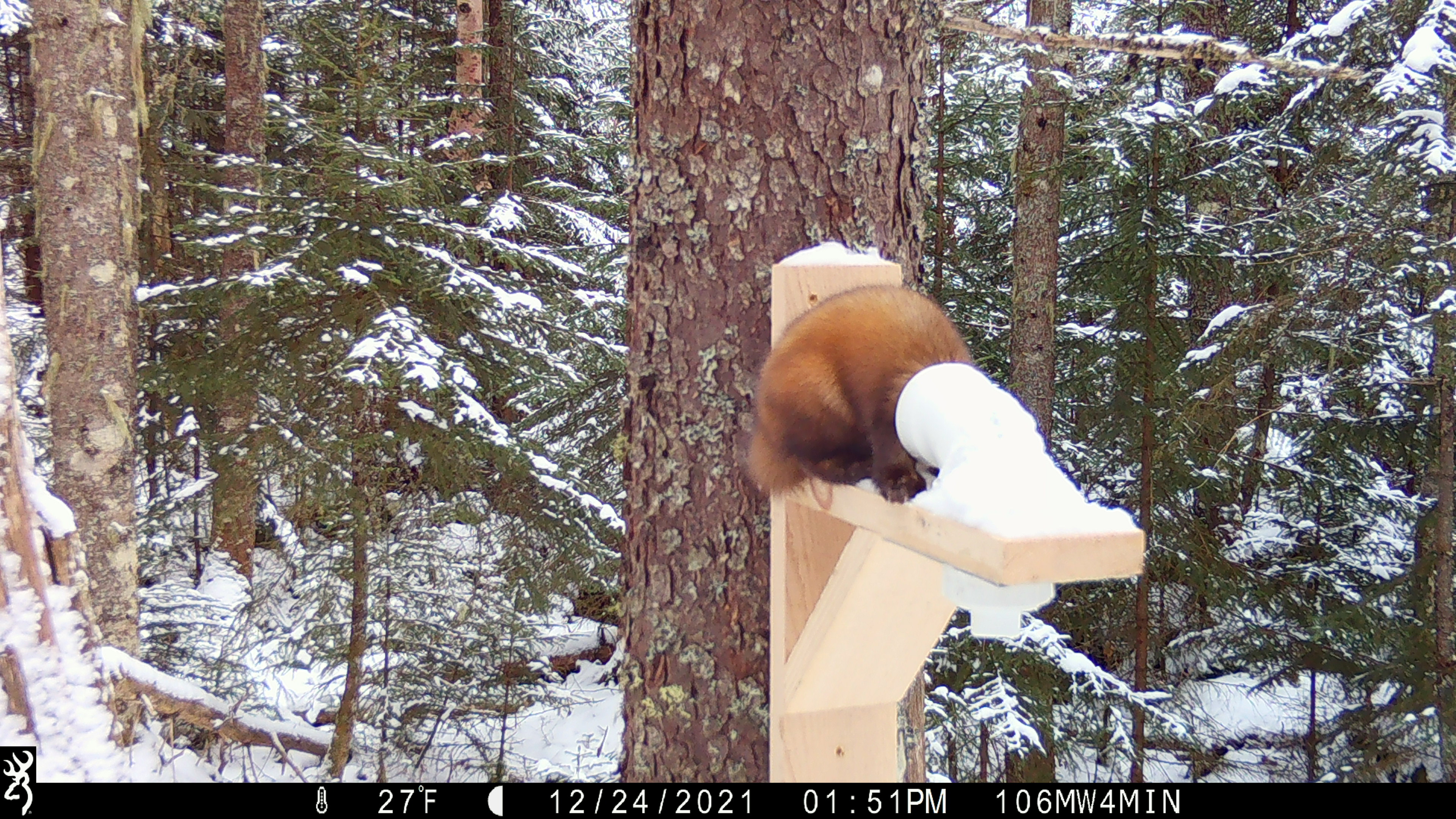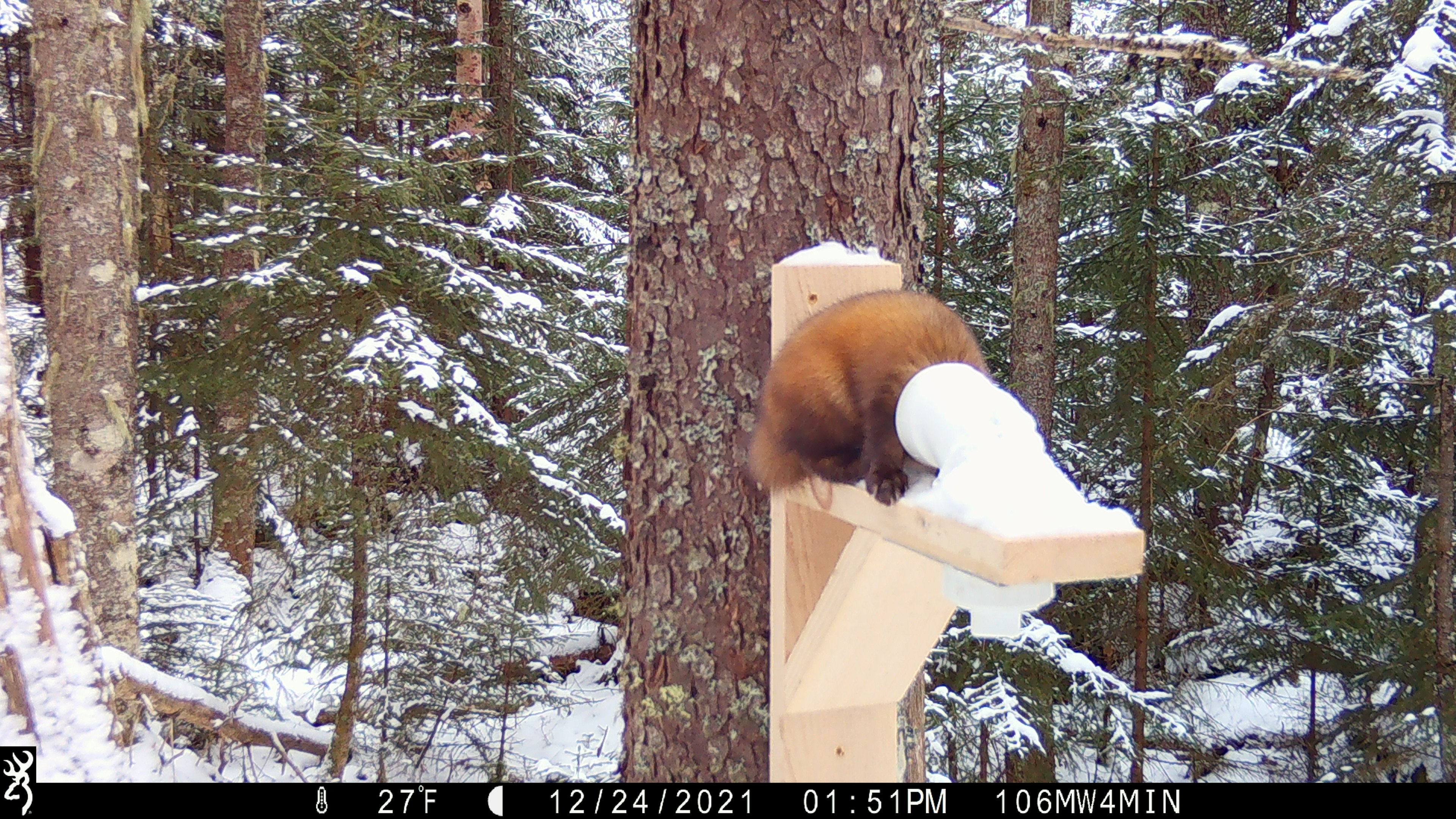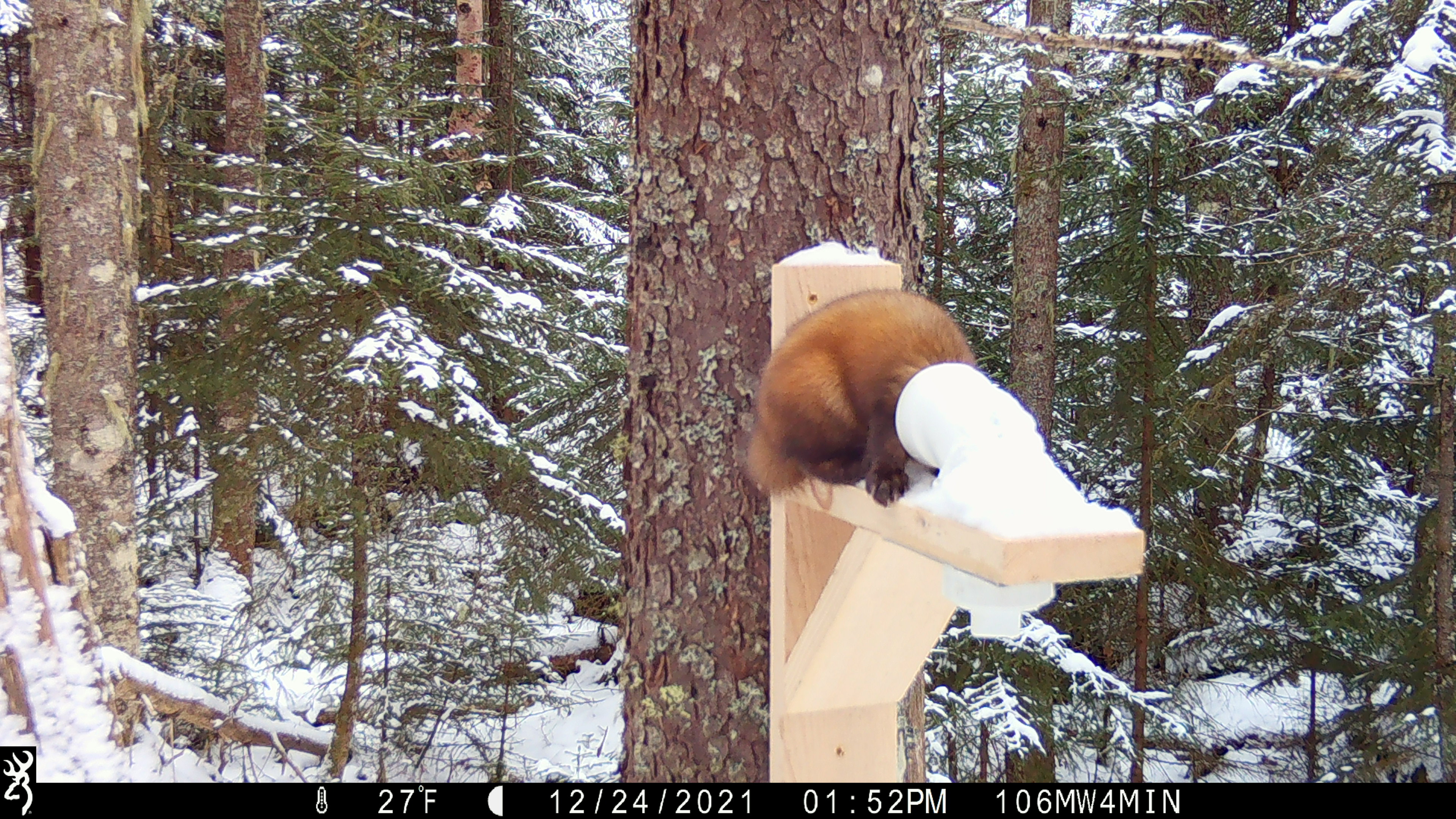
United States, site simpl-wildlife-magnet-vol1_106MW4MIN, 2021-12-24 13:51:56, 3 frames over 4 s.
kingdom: Animalia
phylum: Chordata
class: Mammalia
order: Carnivora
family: Mustelidae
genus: Martes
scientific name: Martes americana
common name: american marten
American marten (Martes americana).